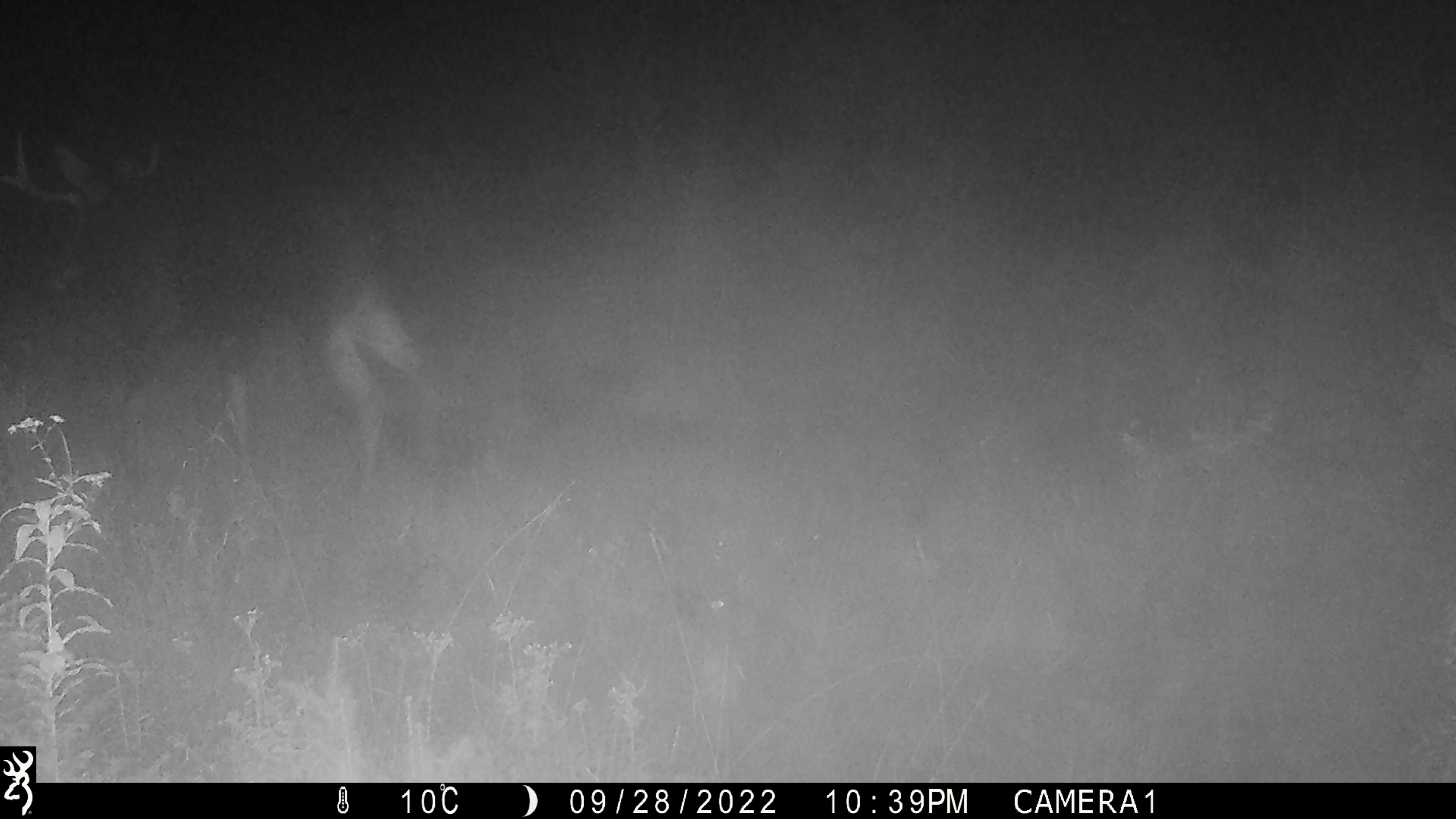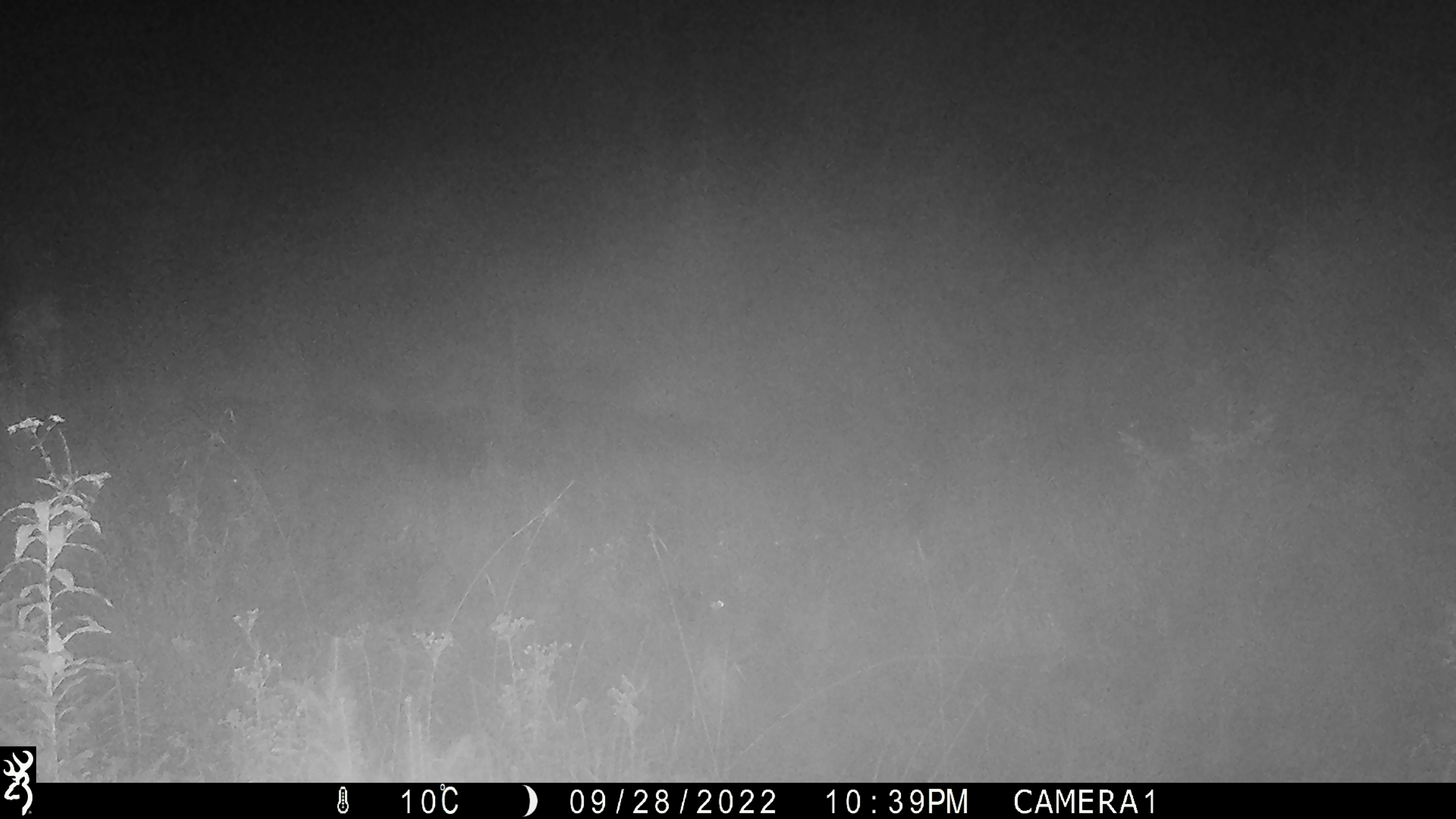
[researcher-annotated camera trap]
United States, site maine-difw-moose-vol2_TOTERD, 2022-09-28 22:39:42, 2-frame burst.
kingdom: Animalia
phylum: Chordata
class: Mammalia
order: Artiodactyla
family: Cervidae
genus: Alces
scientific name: Alces alces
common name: moose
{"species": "moose (Alces alces)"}